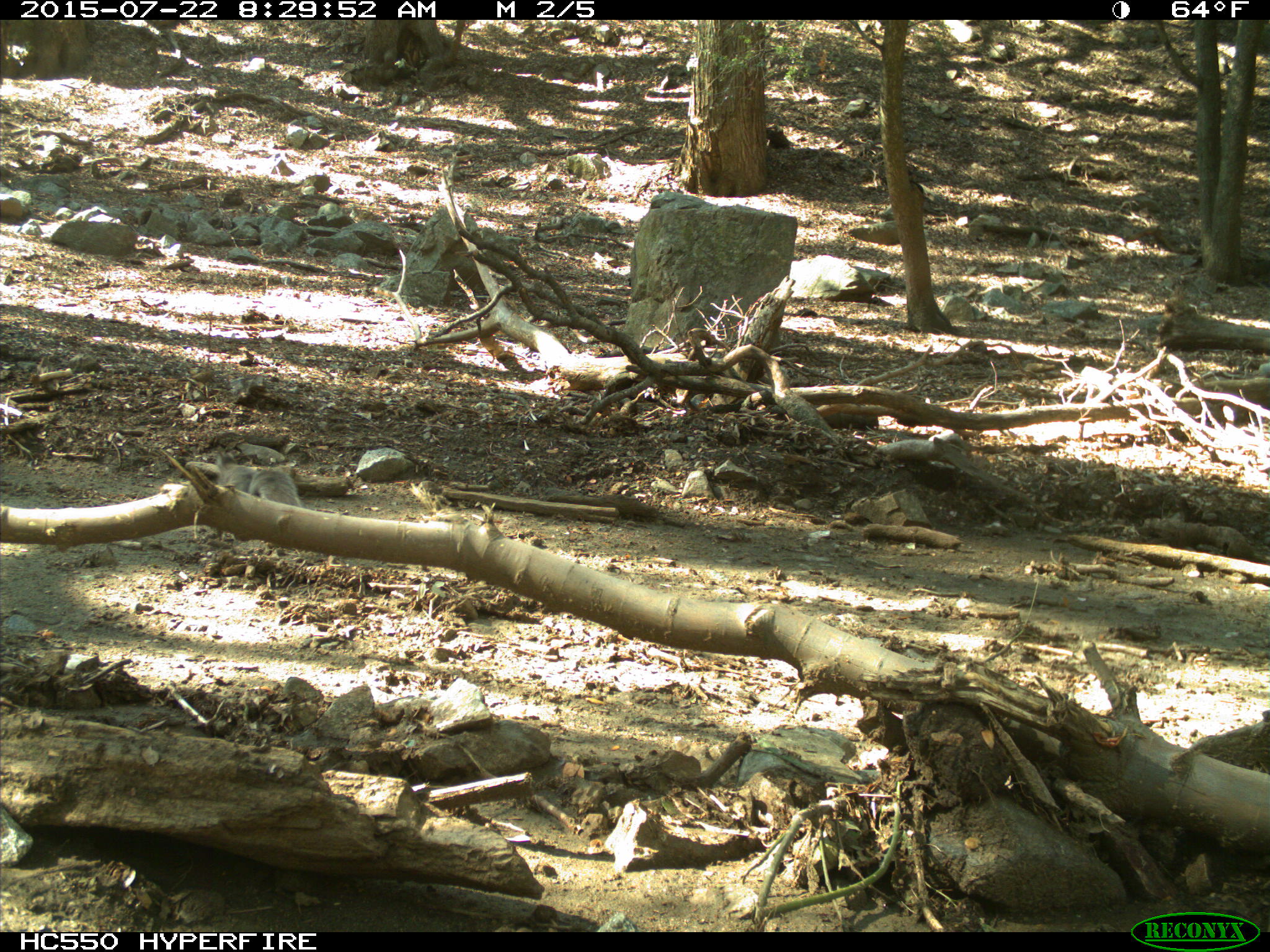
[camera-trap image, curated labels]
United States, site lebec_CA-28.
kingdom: Animalia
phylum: Chordata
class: Mammalia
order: Rodentia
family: Sciuridae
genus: Sciurus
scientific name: Sciurus carolinensis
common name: eastern gray squirrel